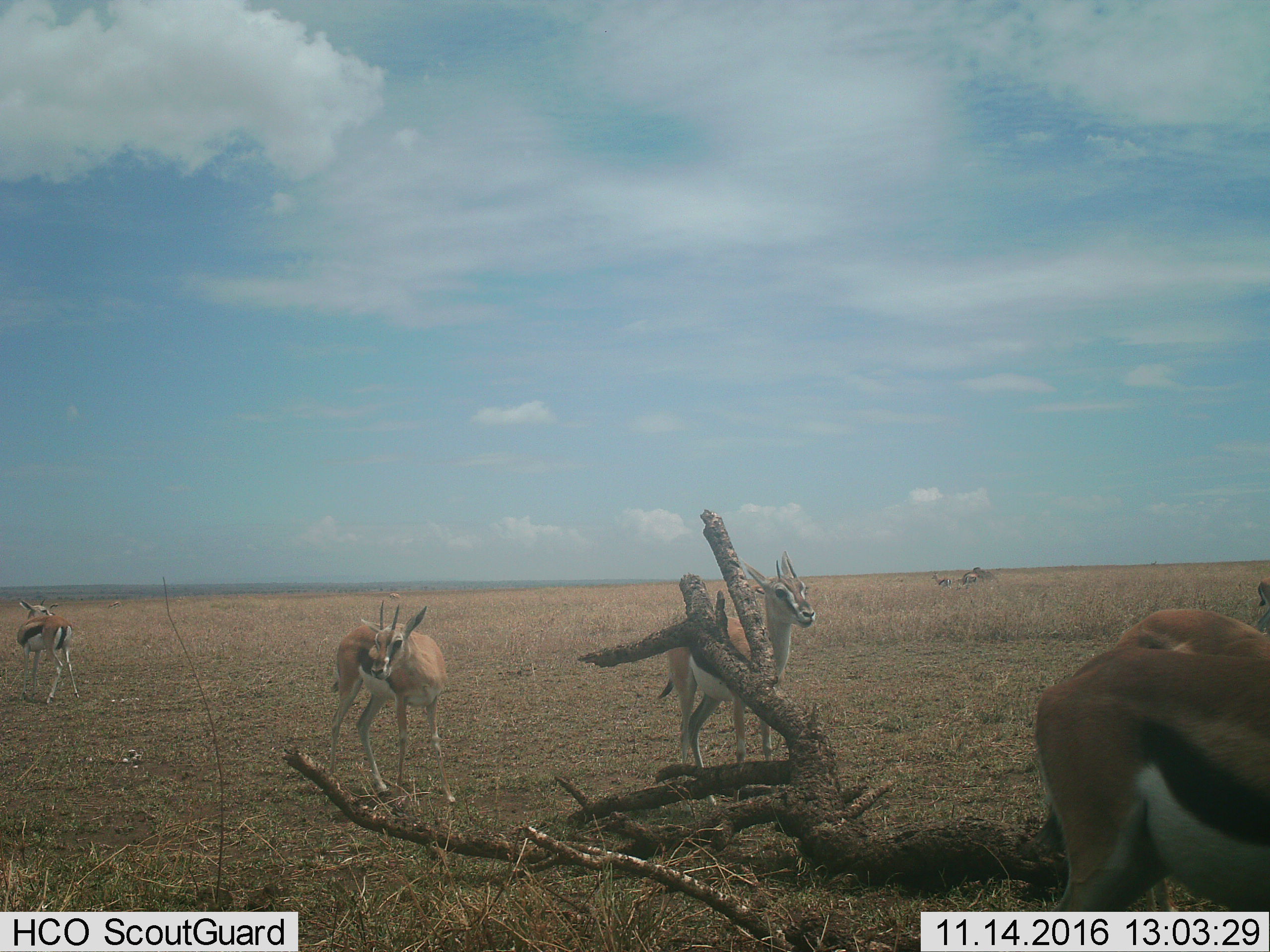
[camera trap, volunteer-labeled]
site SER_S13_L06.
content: unidentified animal